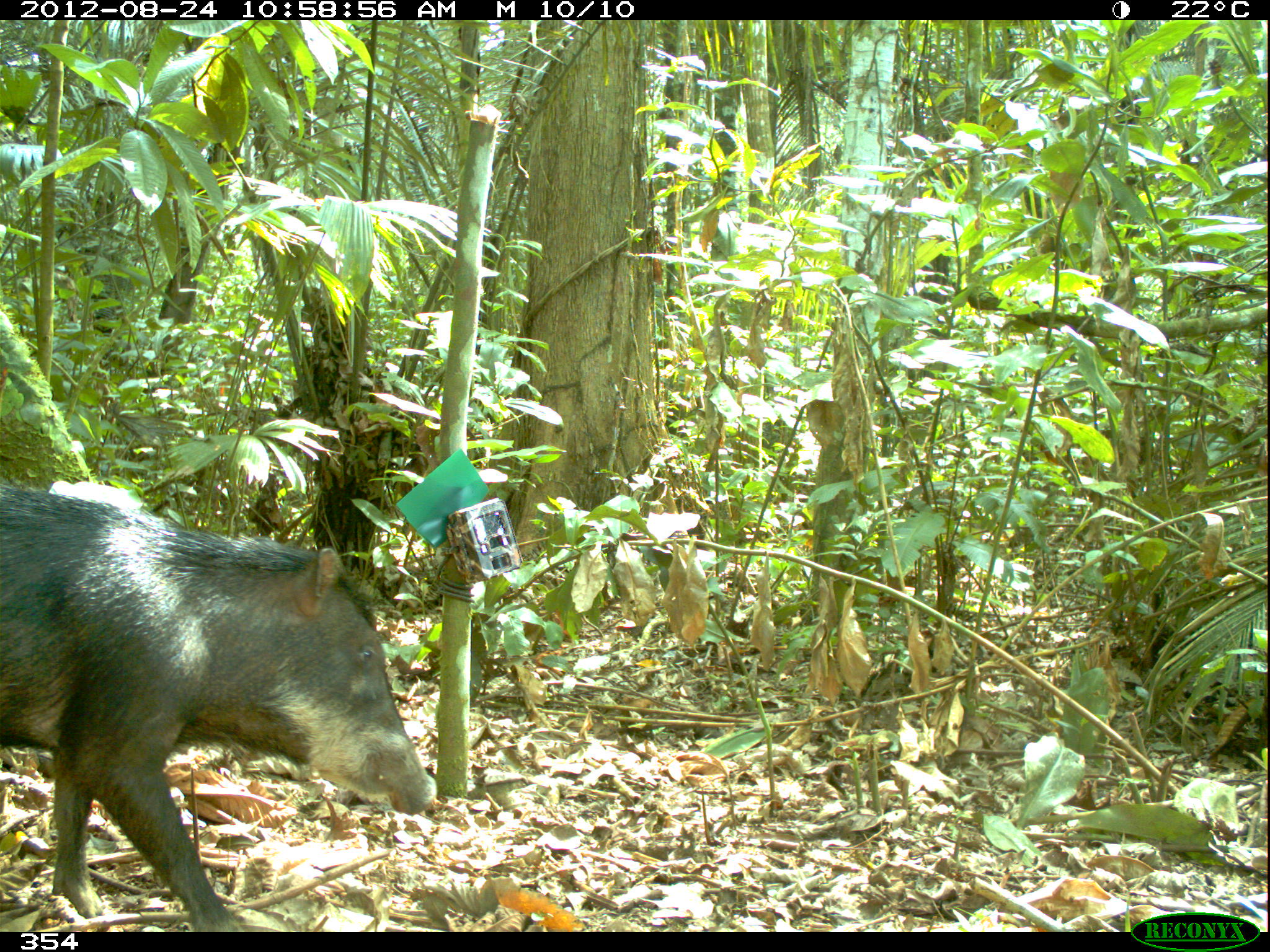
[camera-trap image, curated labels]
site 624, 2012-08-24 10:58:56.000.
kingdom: Animalia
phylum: Chordata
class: Mammalia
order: Artiodactyla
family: Tayassuidae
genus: Tayassu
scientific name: Tayassu pecari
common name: white-lipped peccary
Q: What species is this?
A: Tayassu pecari (white-lipped peccary).